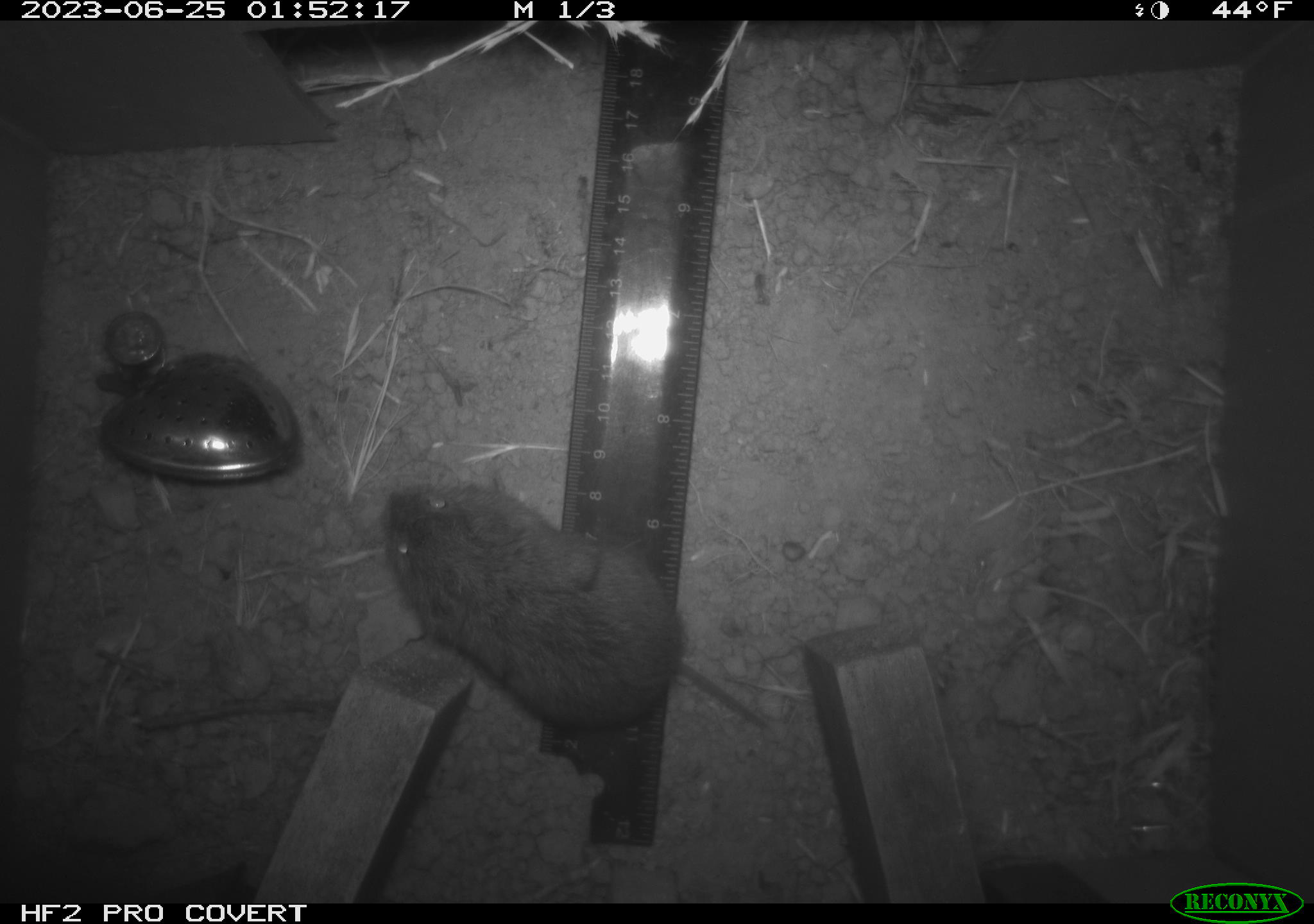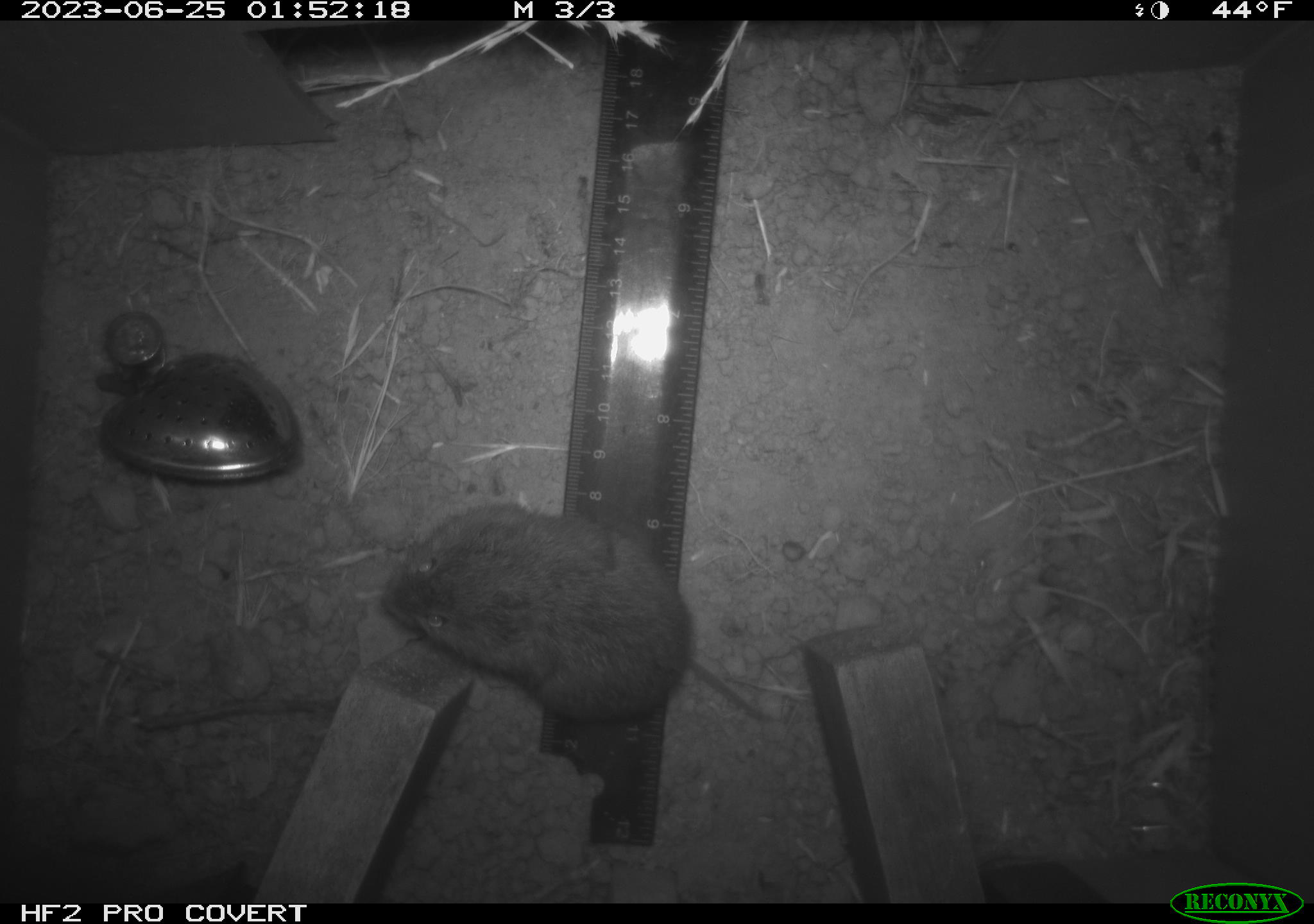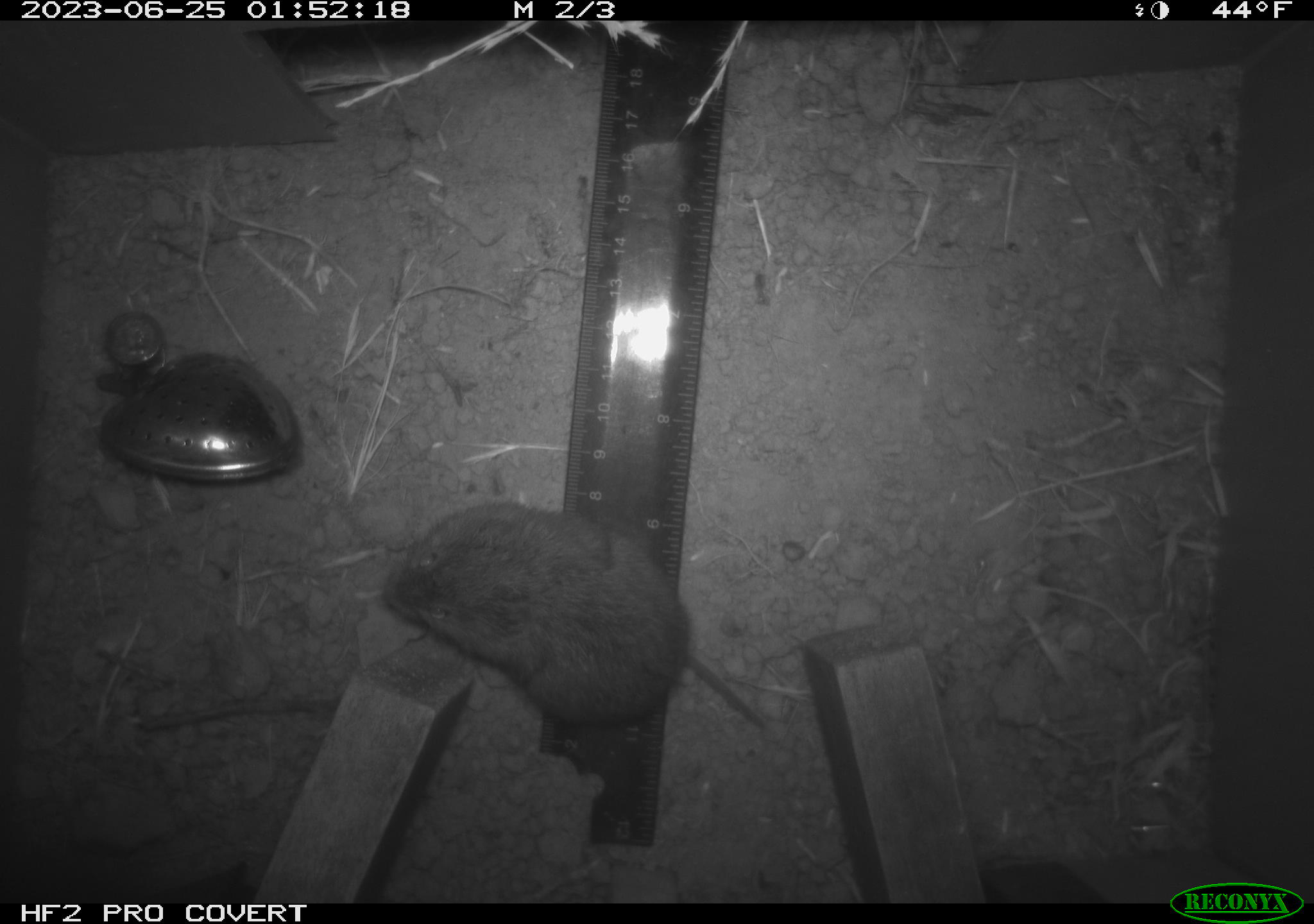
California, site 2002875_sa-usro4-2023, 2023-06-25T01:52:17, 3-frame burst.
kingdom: Animalia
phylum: Chordata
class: Mammalia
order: Rodentia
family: Cricetidae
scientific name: Arvicolinae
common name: voles, lemmings, and muskrats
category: arvicolinae subfamily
Arvicolinae subfamily (voles, lemmings, and muskrats) (Arvicolinae).